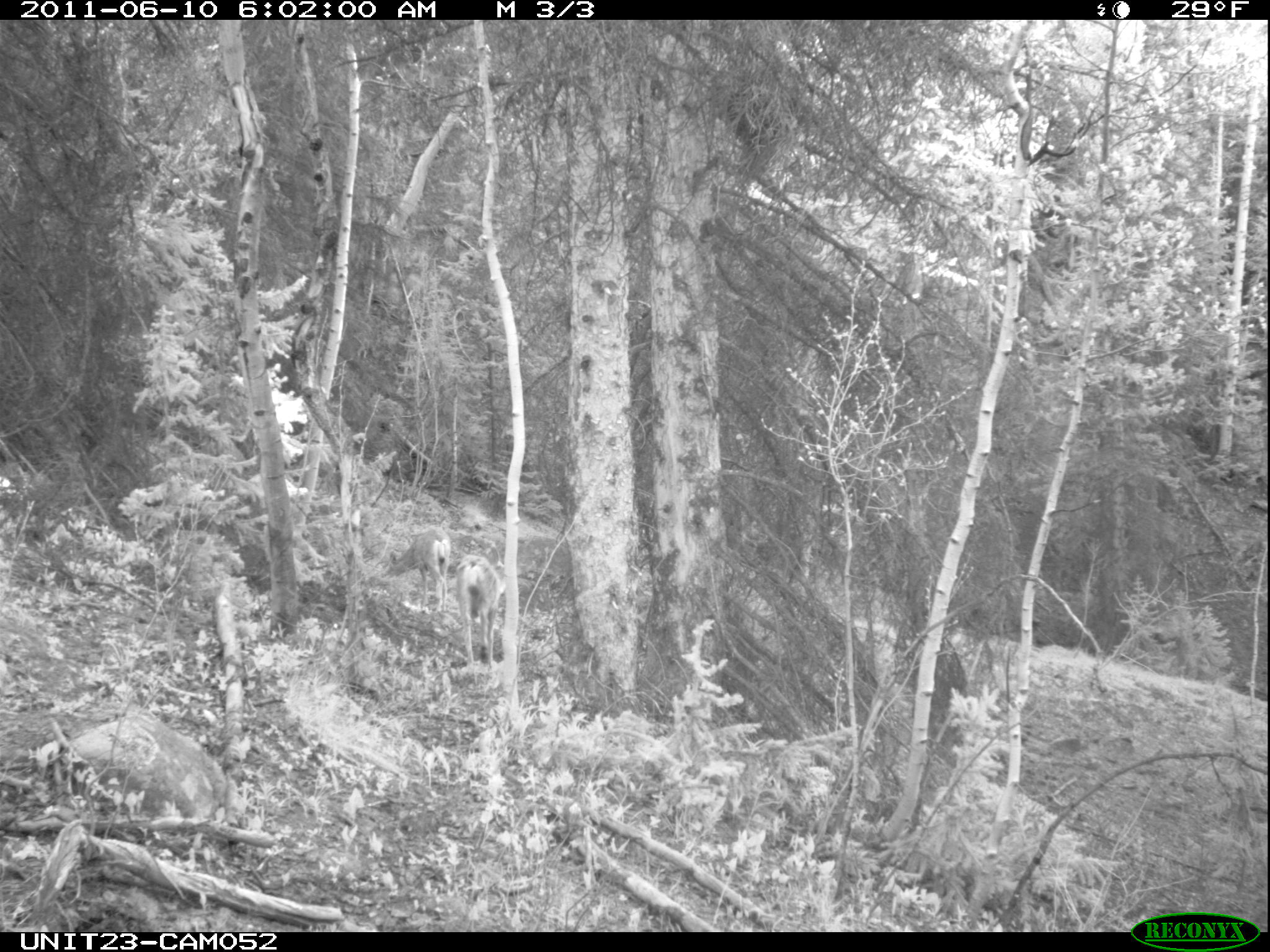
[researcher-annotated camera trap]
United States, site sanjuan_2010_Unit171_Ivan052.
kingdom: Animalia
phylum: Chordata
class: Mammalia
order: Artiodactyla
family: Cervidae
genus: Odocoileus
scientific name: Odocoileus hemionus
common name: mule deer